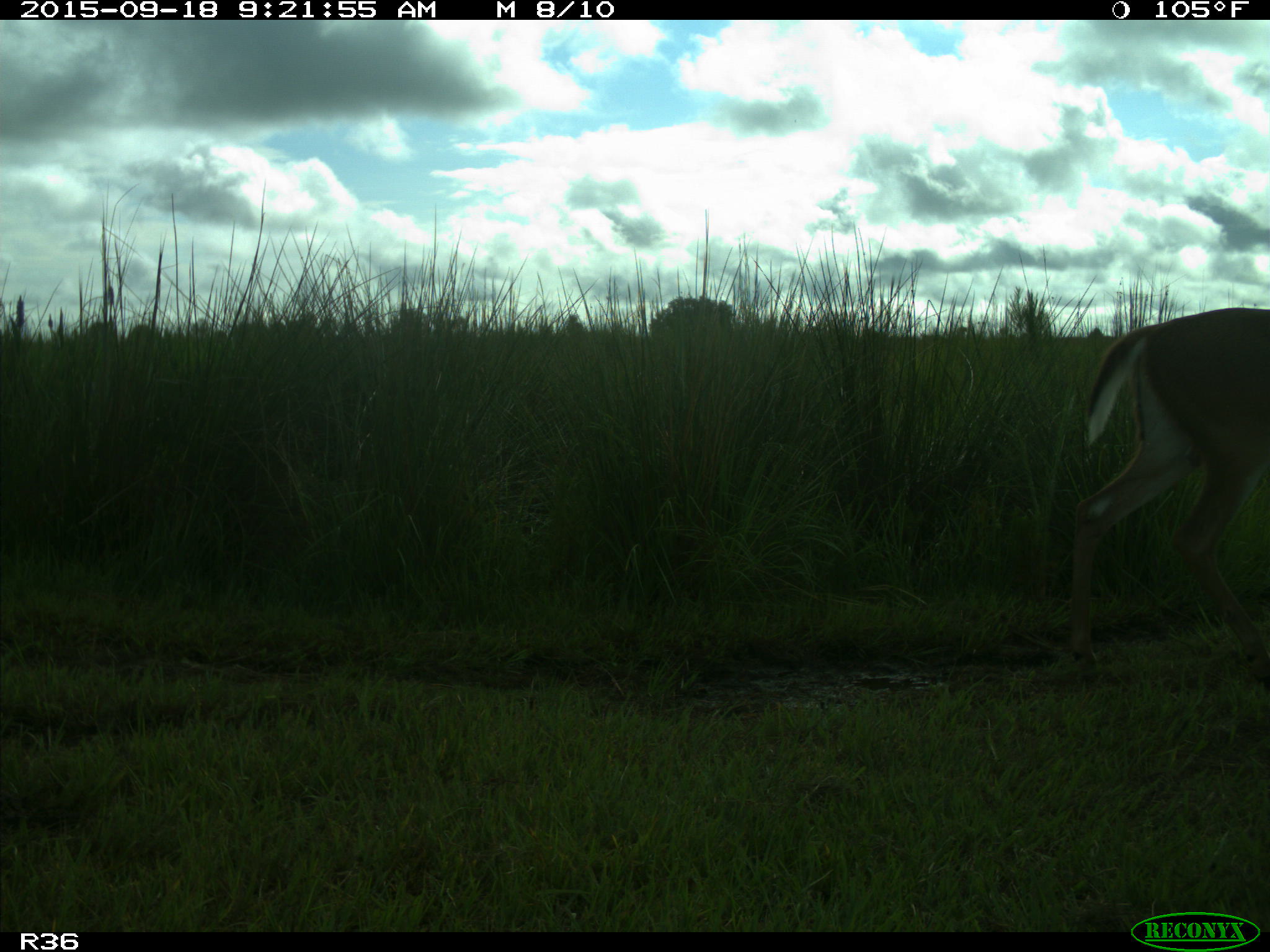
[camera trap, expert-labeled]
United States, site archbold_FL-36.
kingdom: Animalia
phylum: Chordata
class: Mammalia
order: Artiodactyla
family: Cervidae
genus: Odocoileus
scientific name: Odocoileus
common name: deer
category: unidentified deer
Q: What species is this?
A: Unidentified deer (deer) (Odocoileus).